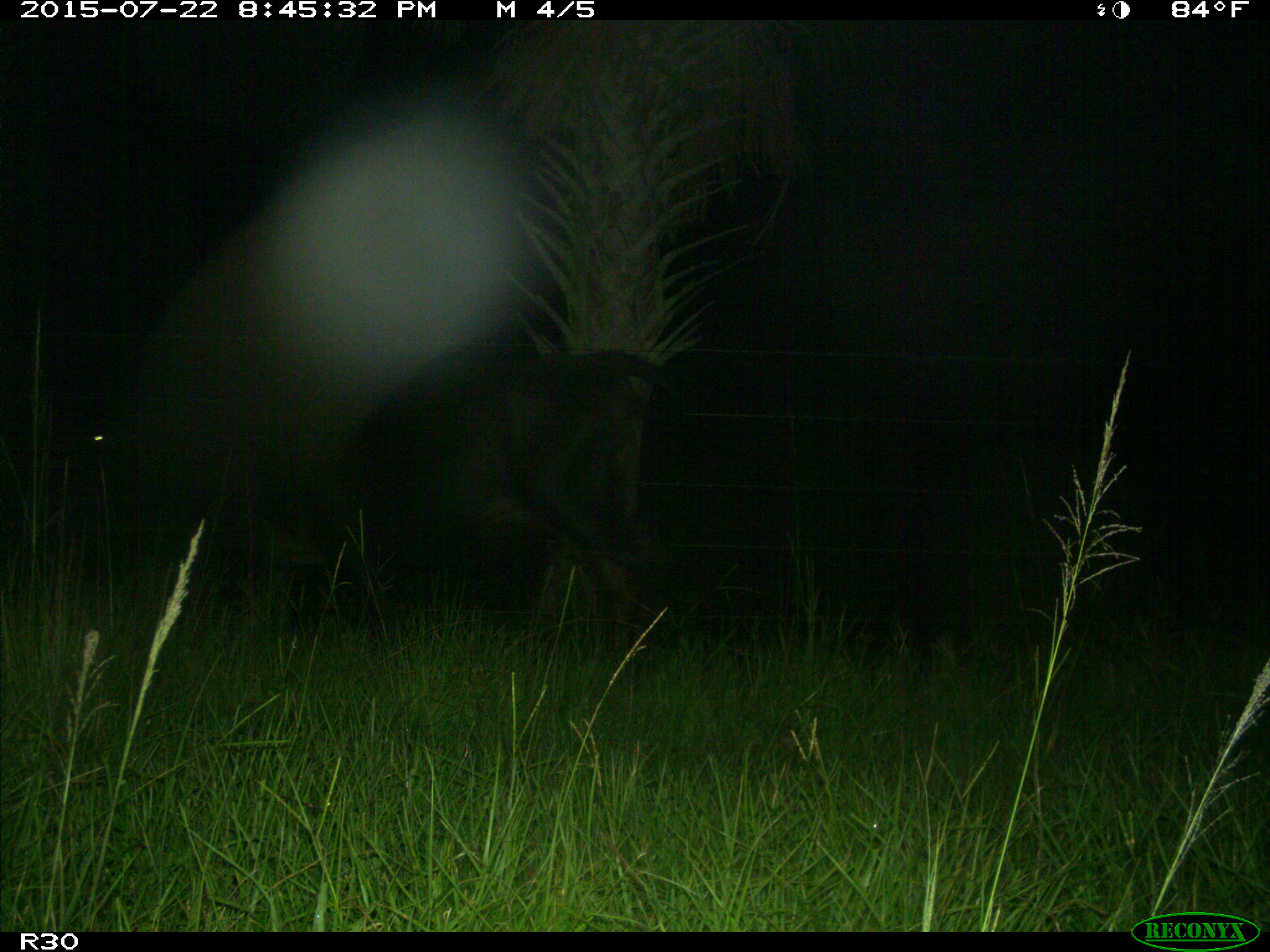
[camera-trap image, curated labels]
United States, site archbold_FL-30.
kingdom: Animalia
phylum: Chordata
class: Mammalia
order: Artiodactyla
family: Bovidae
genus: Bos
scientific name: Bos taurus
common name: domestic cow